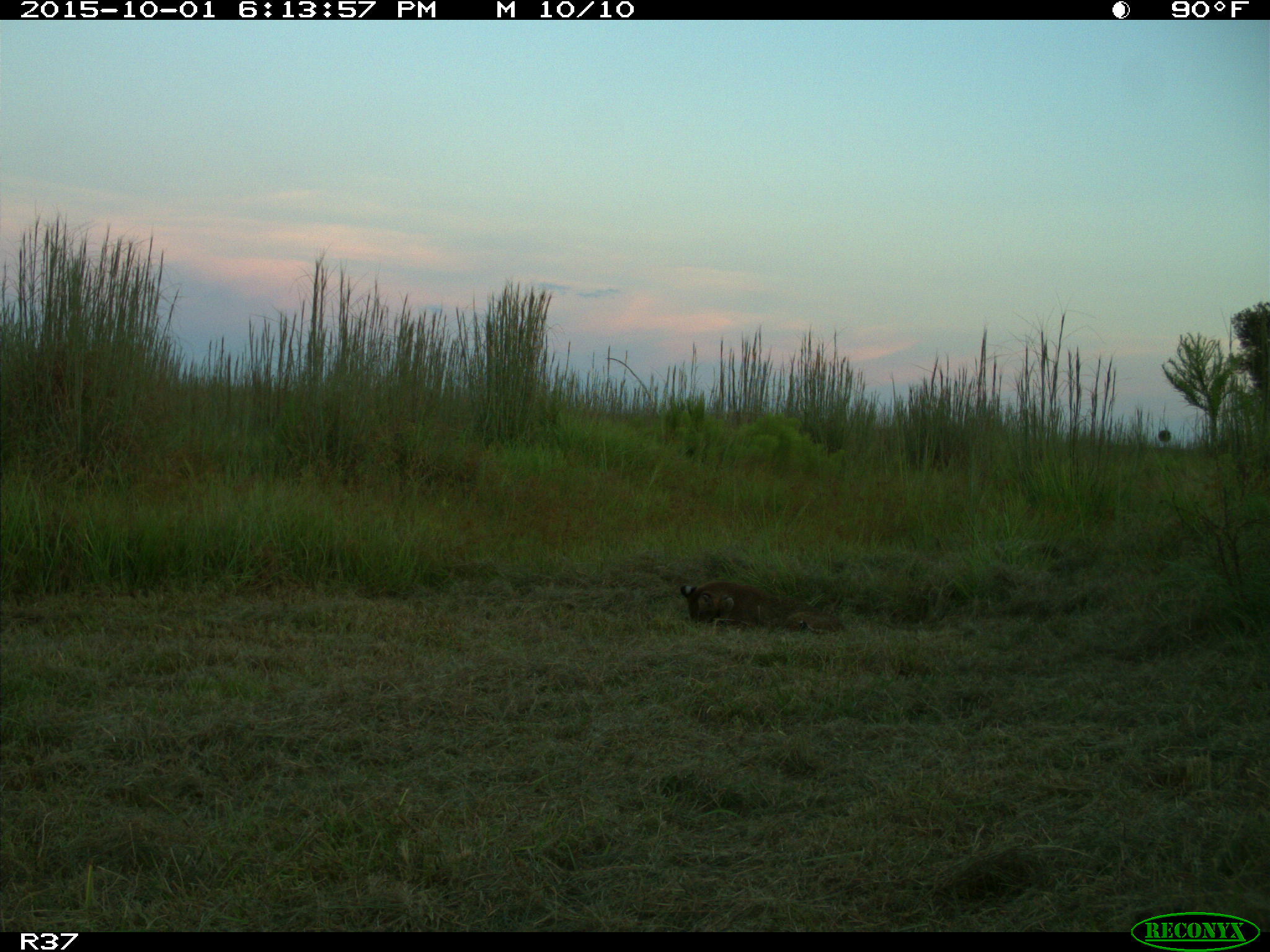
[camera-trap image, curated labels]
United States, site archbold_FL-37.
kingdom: Animalia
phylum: Chordata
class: Mammalia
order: Carnivora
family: Felidae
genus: Lynx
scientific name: Lynx rufus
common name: bobcat